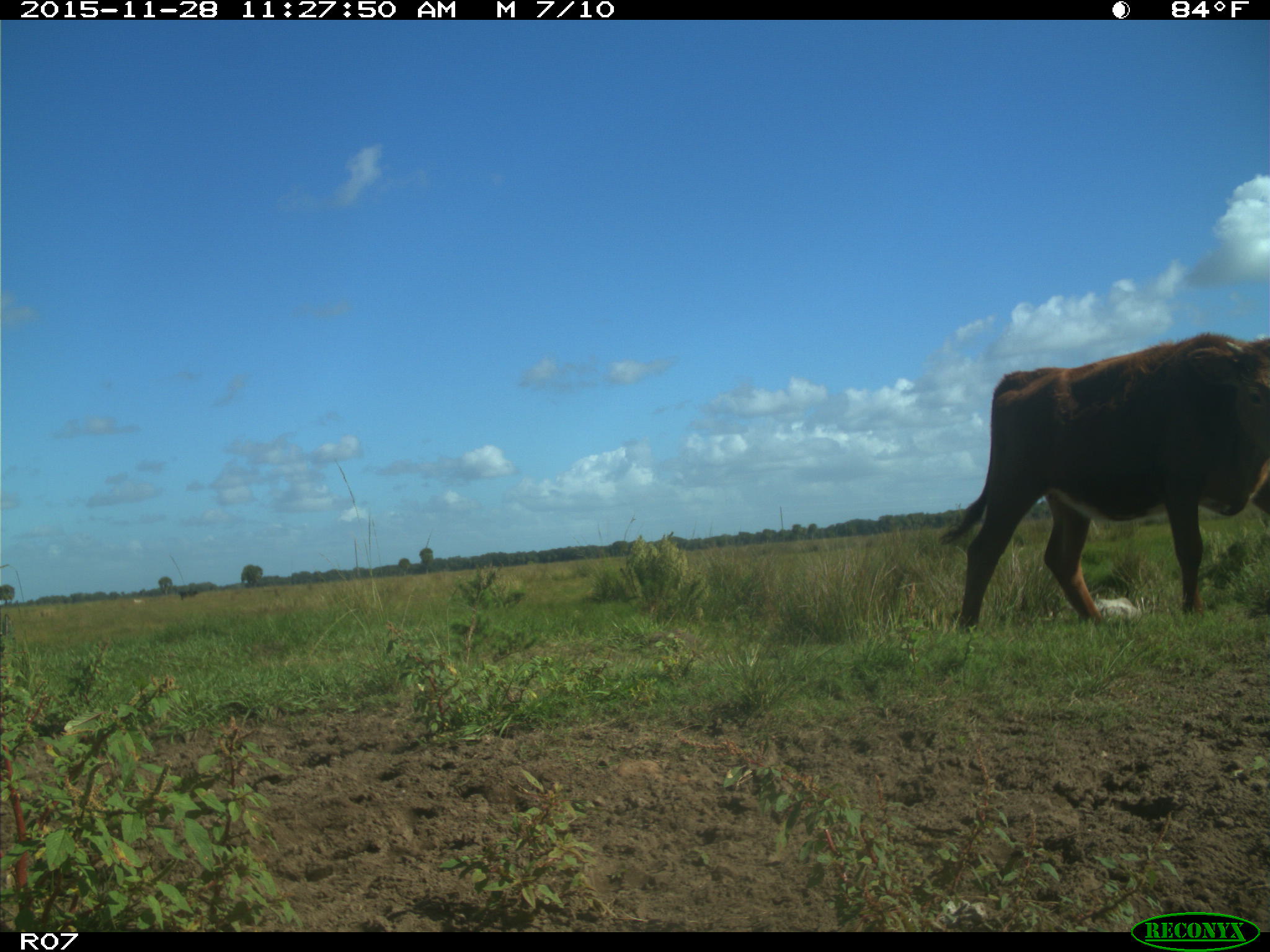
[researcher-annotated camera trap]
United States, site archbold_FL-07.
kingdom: Animalia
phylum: Chordata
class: Mammalia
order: Artiodactyla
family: Bovidae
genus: Bos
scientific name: Bos taurus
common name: domestic cow